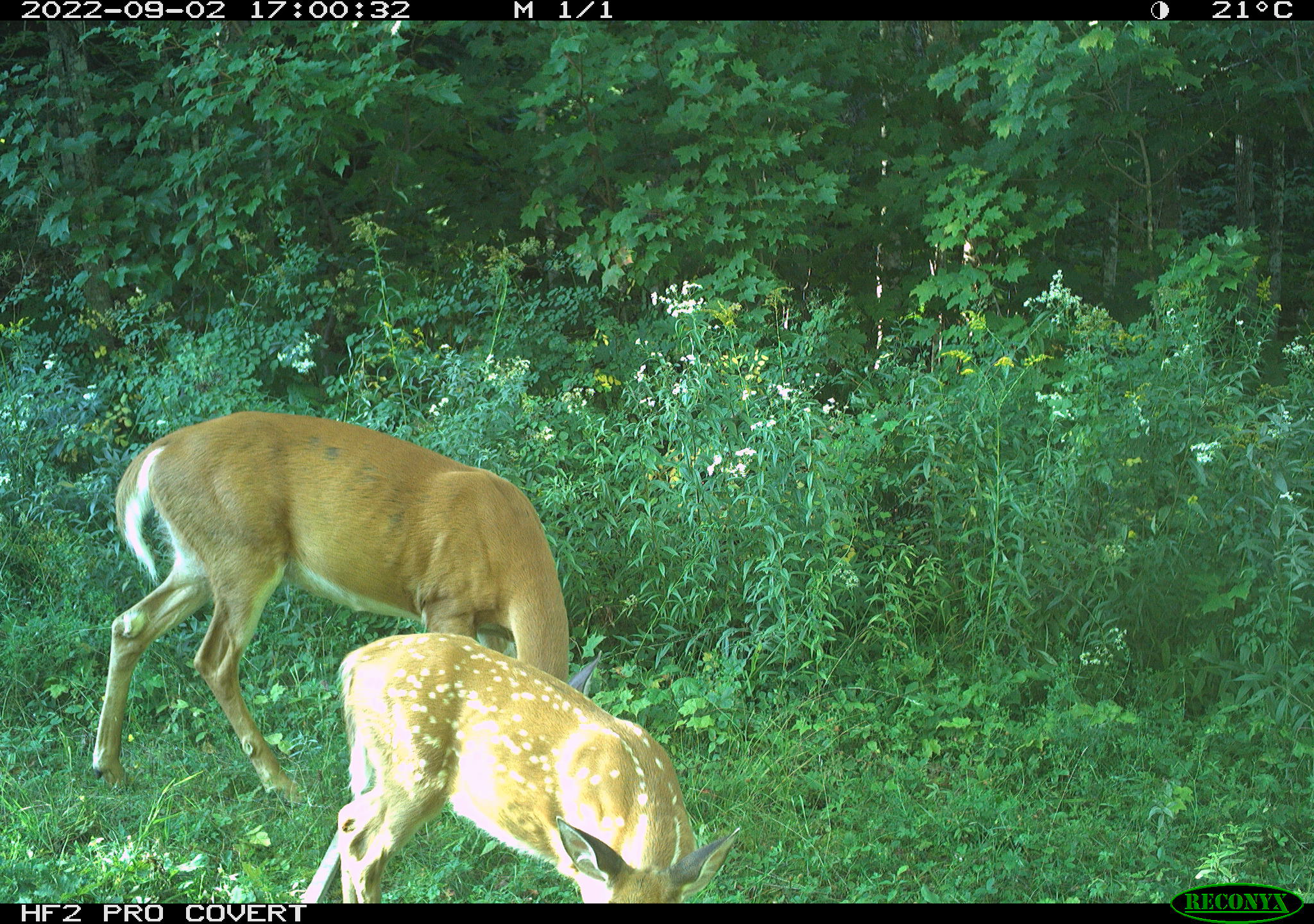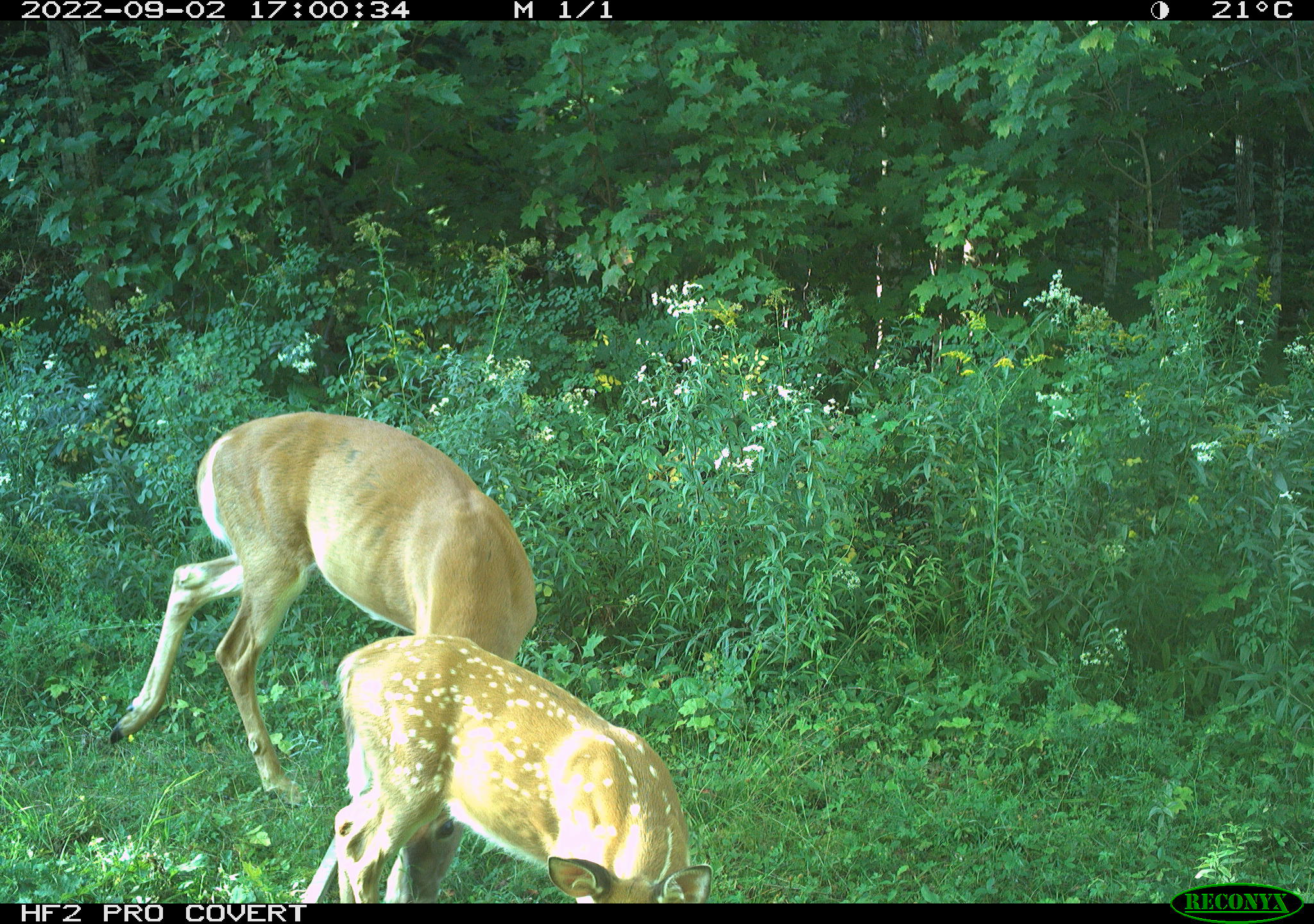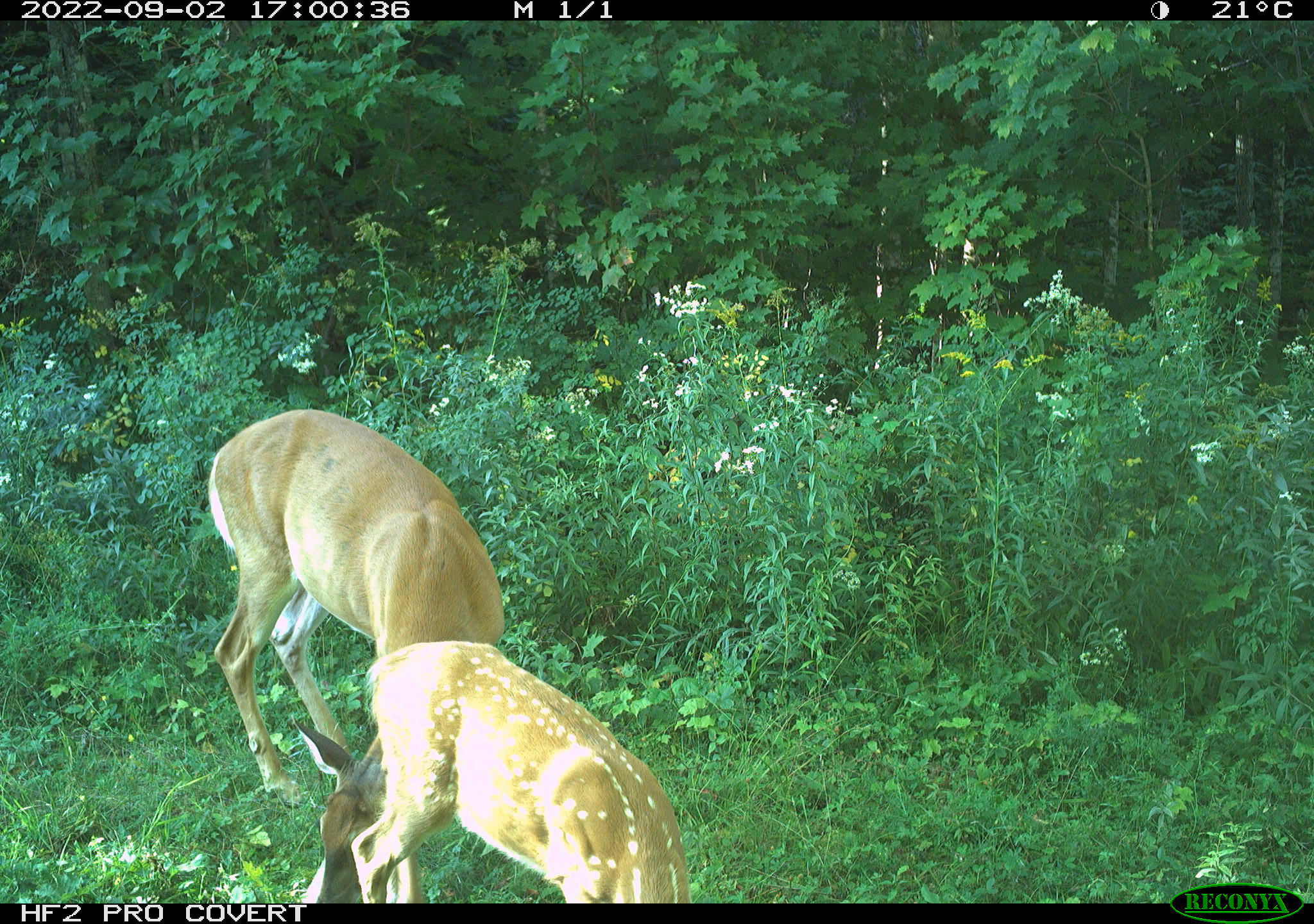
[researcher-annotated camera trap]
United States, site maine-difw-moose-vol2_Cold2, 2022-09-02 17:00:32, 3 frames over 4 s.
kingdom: Animalia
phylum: Chordata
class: Mammalia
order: Artiodactyla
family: Cervidae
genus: Odocoileus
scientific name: Odocoileus virginianus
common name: white-tailed deer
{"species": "white-tailed deer (Odocoileus virginianus)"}